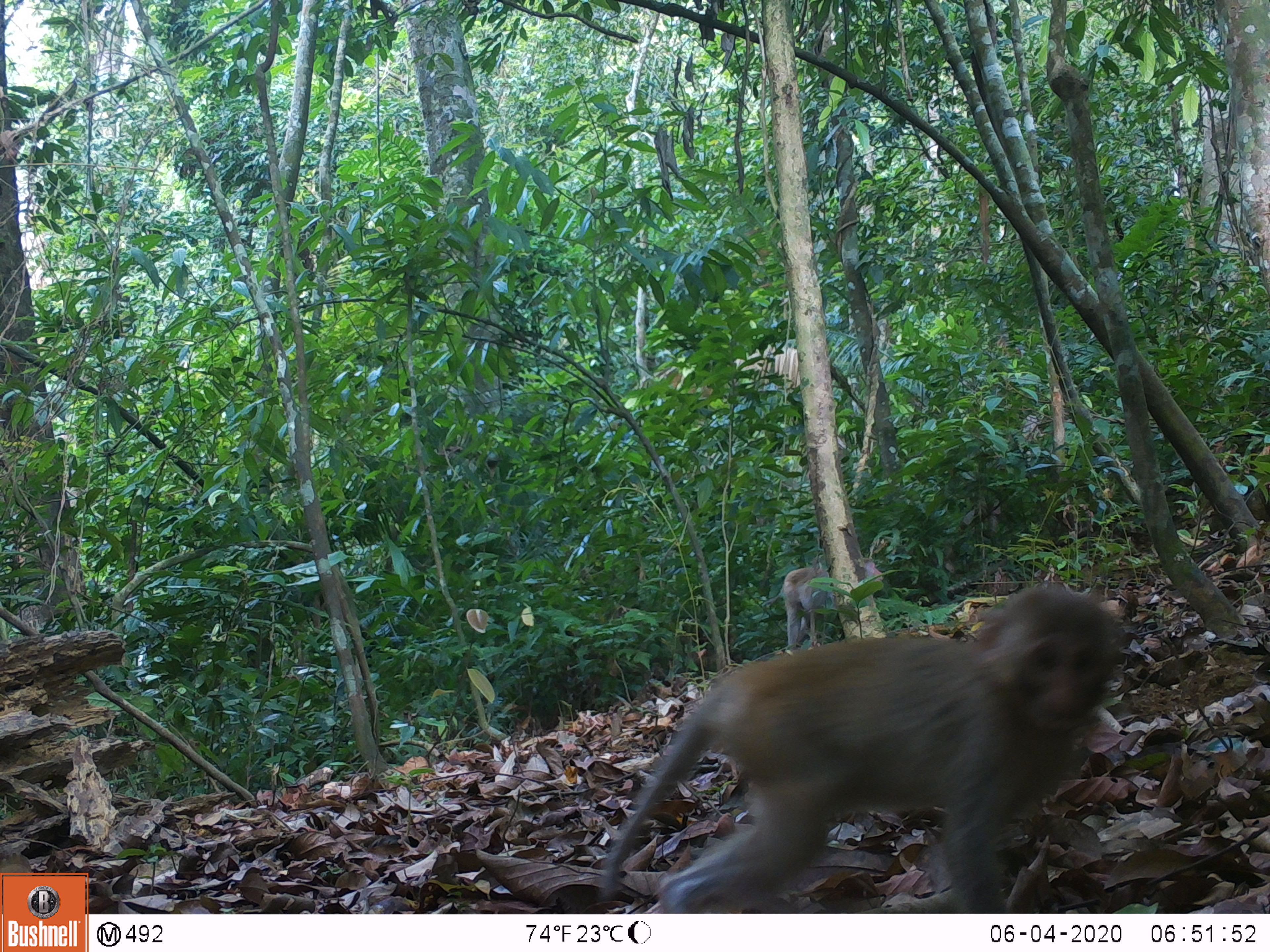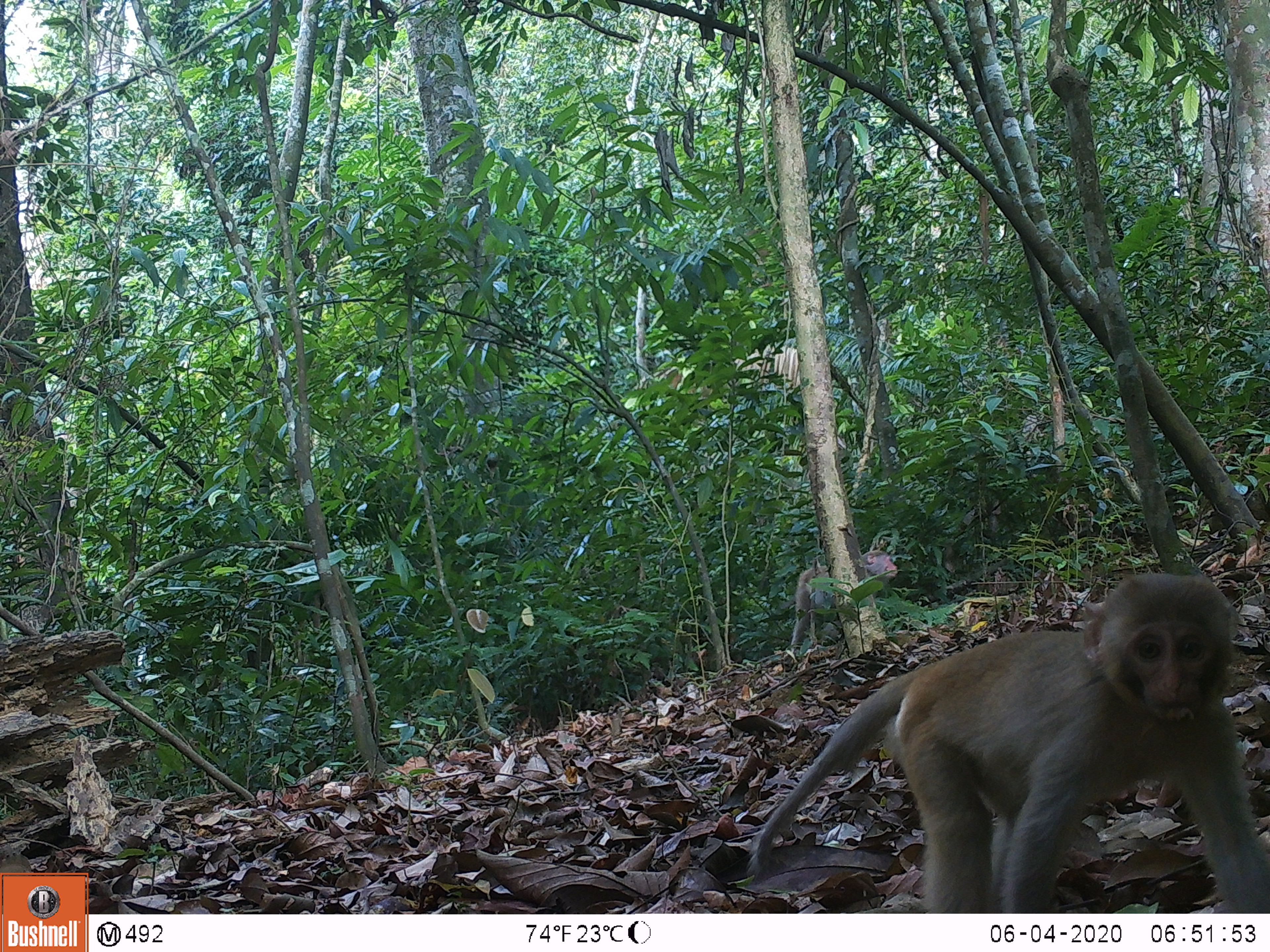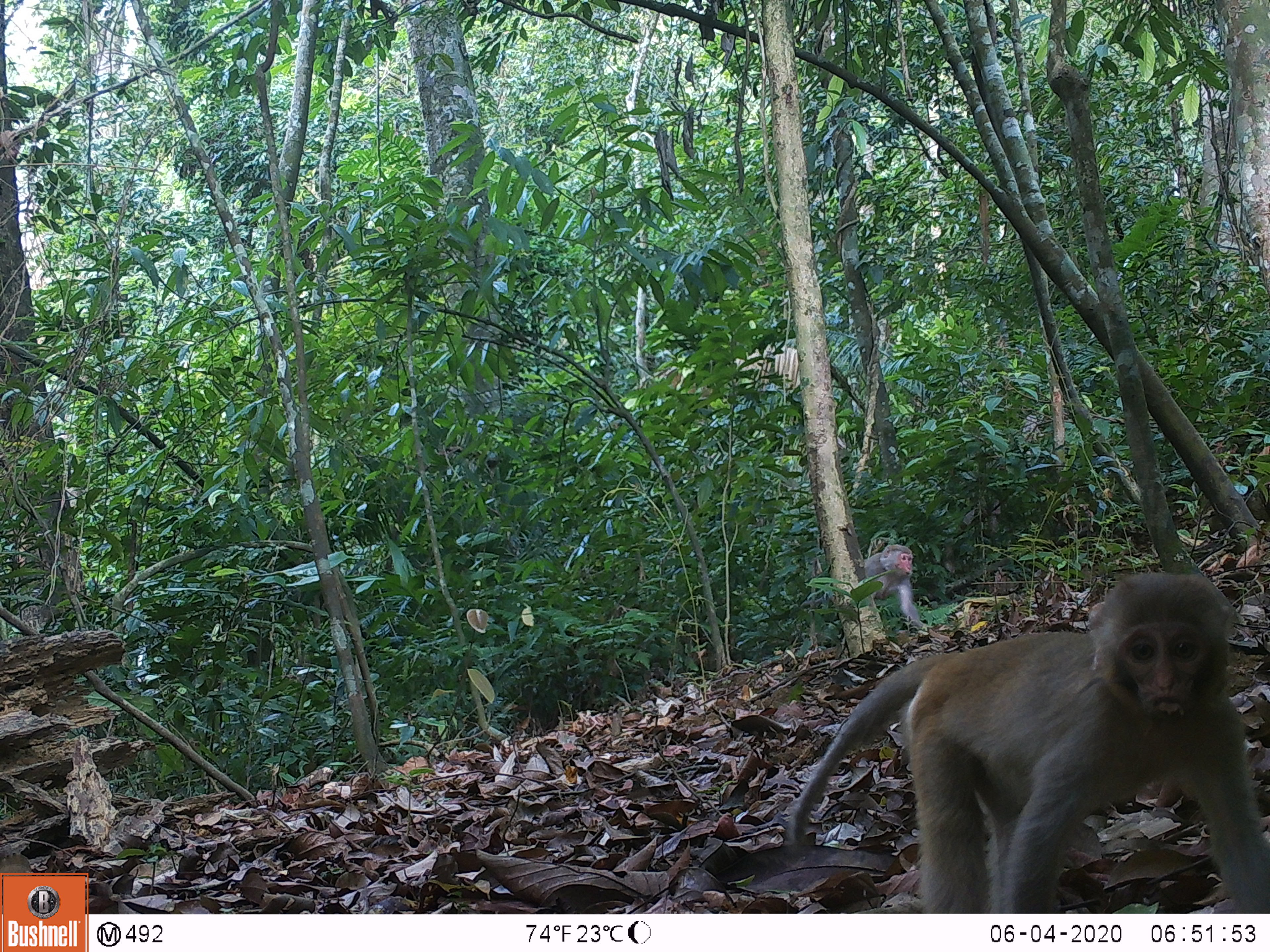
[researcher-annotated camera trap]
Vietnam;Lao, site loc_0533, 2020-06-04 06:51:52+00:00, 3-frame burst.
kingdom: Animalia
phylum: Chordata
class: Mammalia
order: Primates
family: Cercopithecidae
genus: Macaca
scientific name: Macaca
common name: macaques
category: assam or rhesus macaque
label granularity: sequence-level